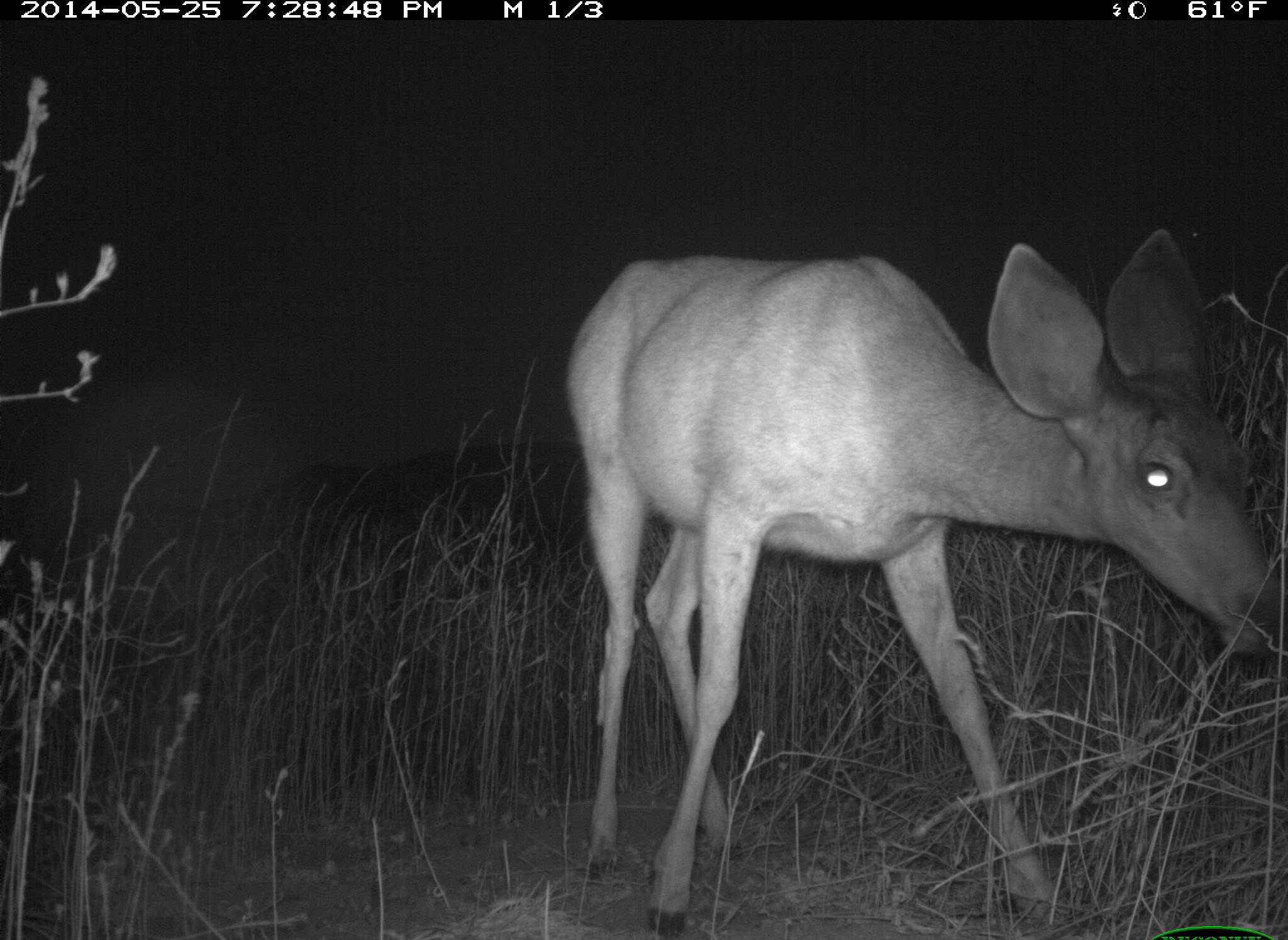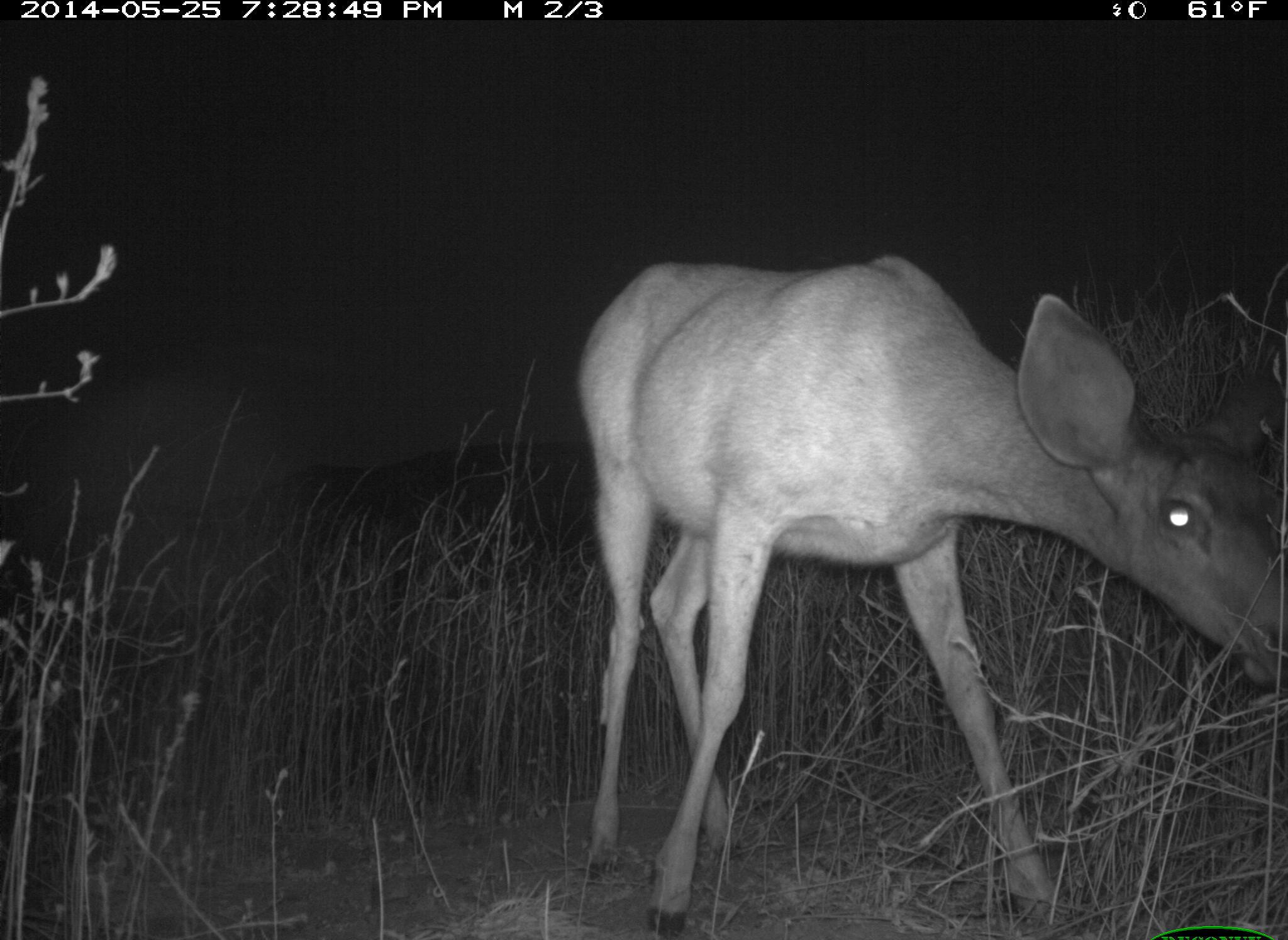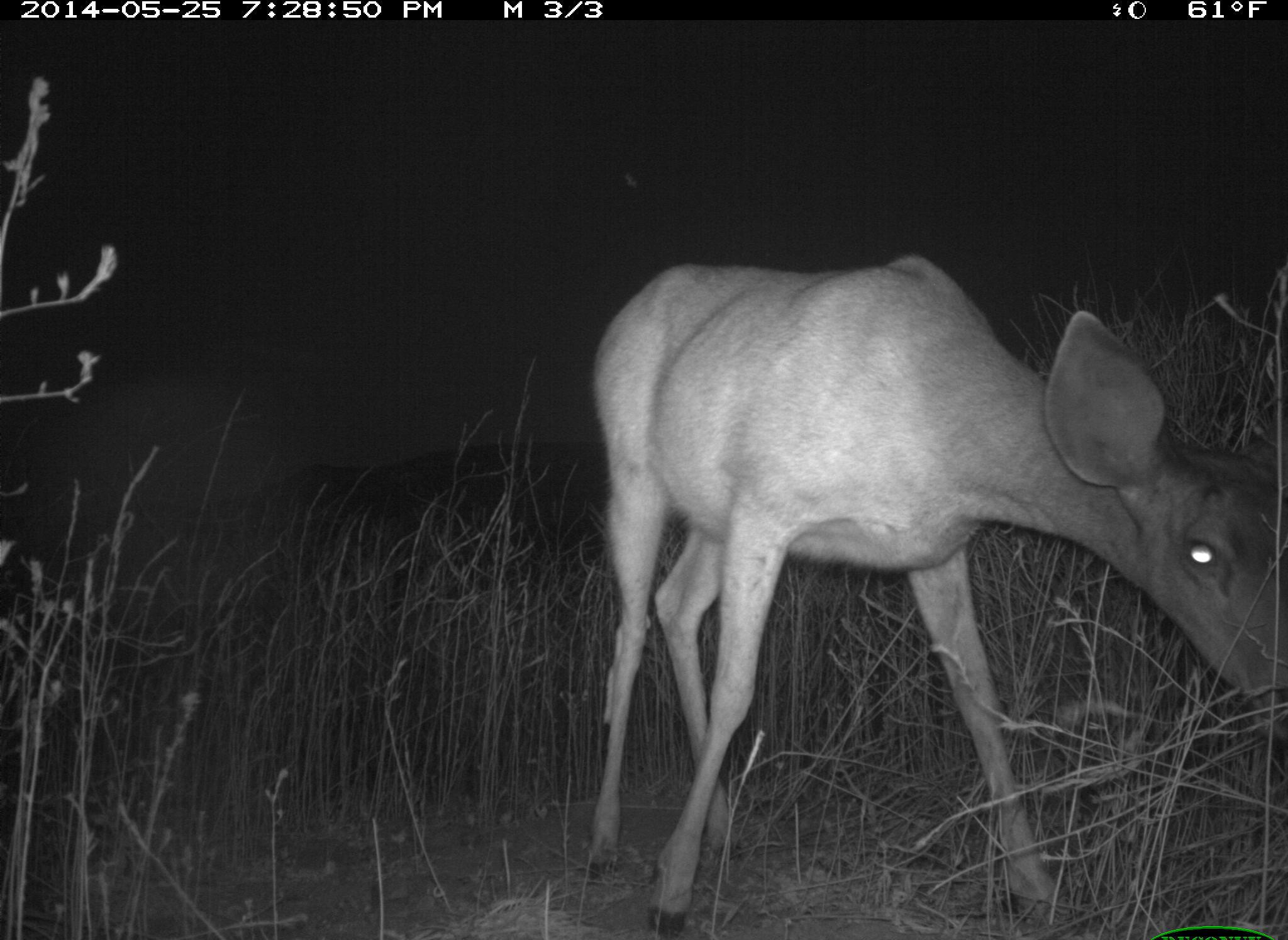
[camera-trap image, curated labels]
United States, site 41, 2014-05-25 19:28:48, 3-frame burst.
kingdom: Animalia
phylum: Chordata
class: Mammalia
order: Artiodactyla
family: Cervidae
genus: Odocoileus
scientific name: Odocoileus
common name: deer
Deer (Odocoileus).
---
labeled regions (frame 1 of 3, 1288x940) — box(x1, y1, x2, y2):
deer: box(562, 225, 1287, 940)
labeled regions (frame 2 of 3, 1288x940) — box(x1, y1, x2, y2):
deer: box(575, 255, 1285, 940)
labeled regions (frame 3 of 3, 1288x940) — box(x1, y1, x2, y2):
deer: box(581, 249, 1286, 940)